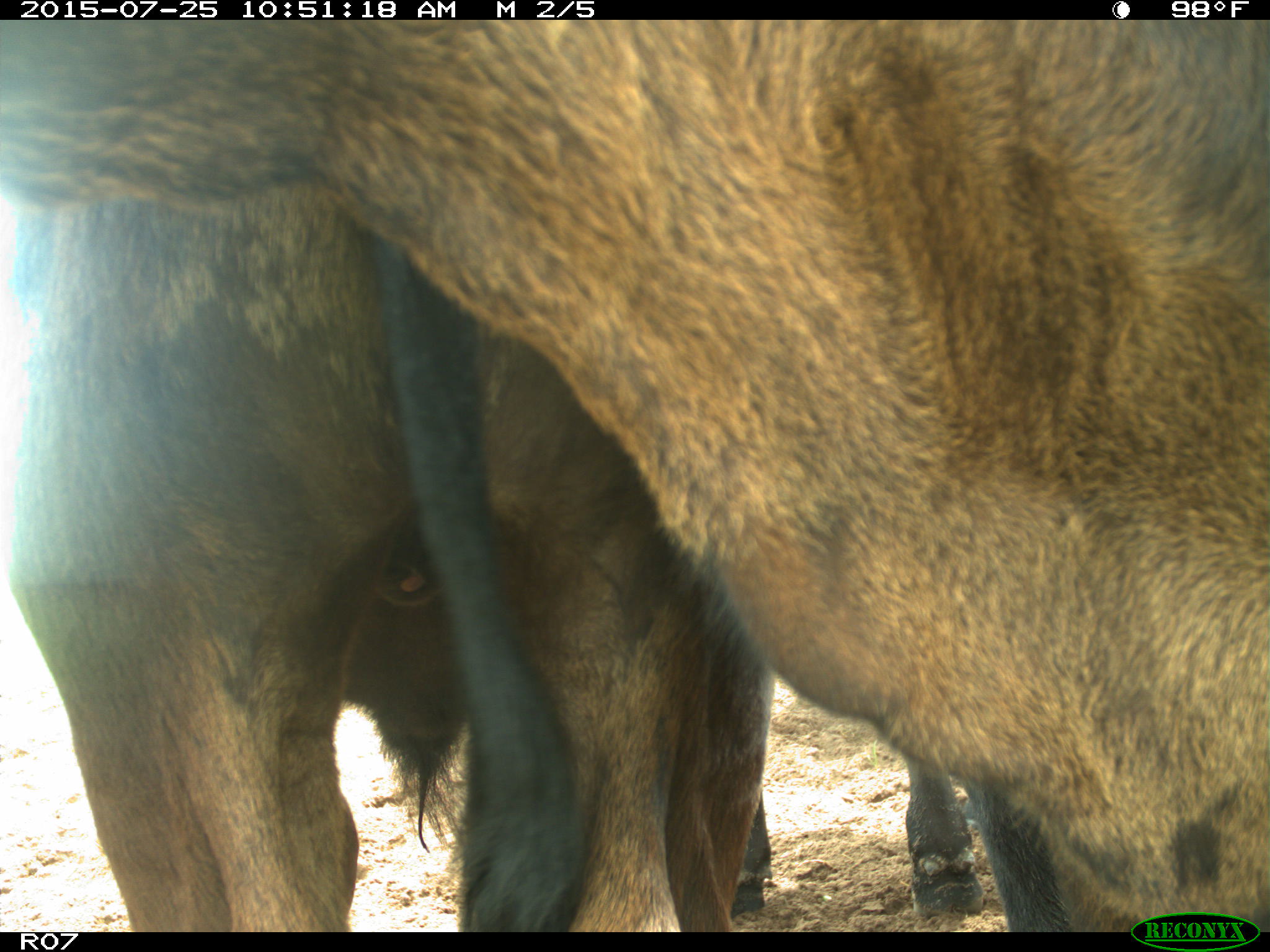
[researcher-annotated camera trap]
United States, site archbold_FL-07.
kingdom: Animalia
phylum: Chordata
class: Mammalia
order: Artiodactyla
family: Bovidae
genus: Bos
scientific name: Bos taurus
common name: domestic cow